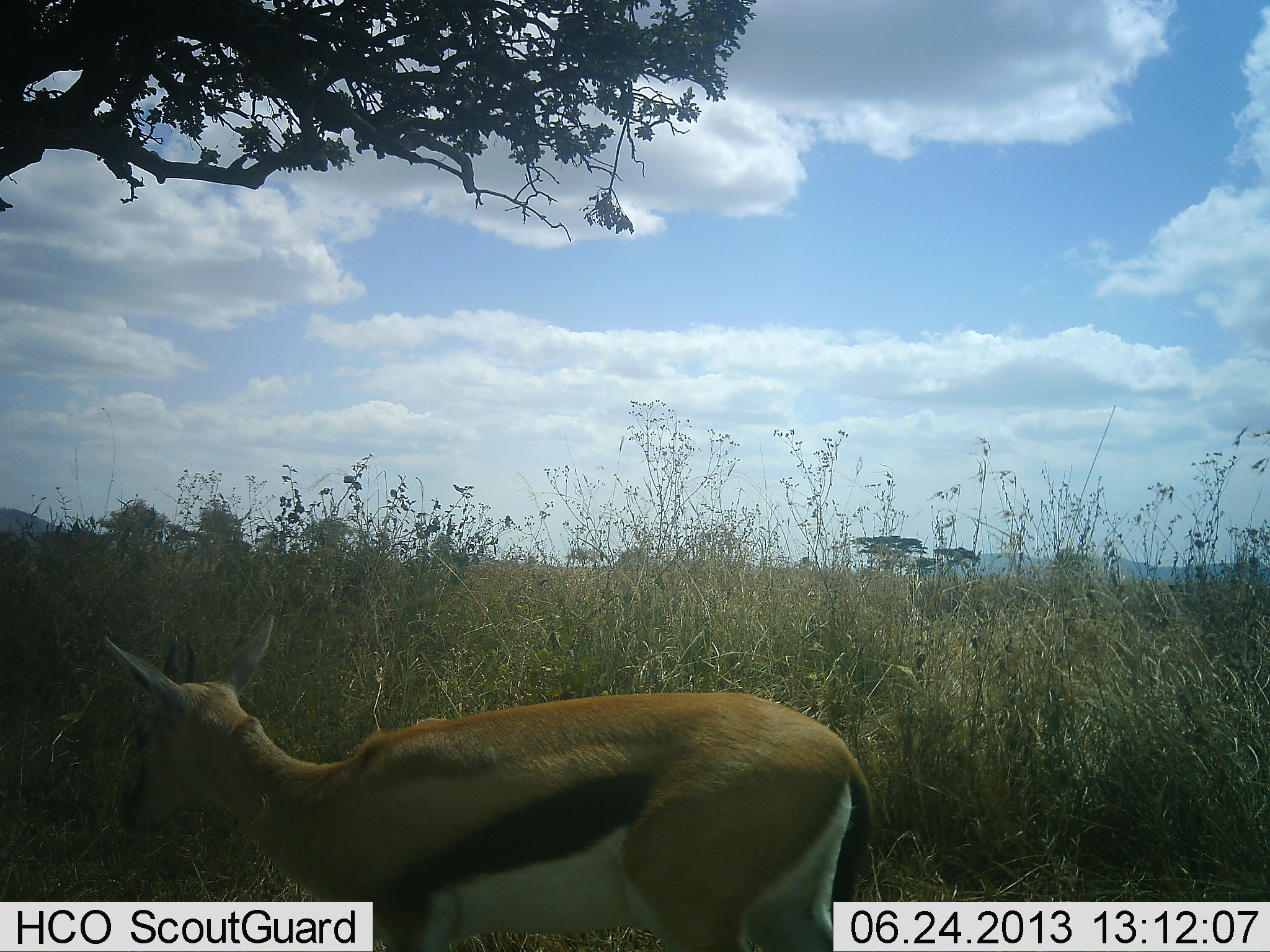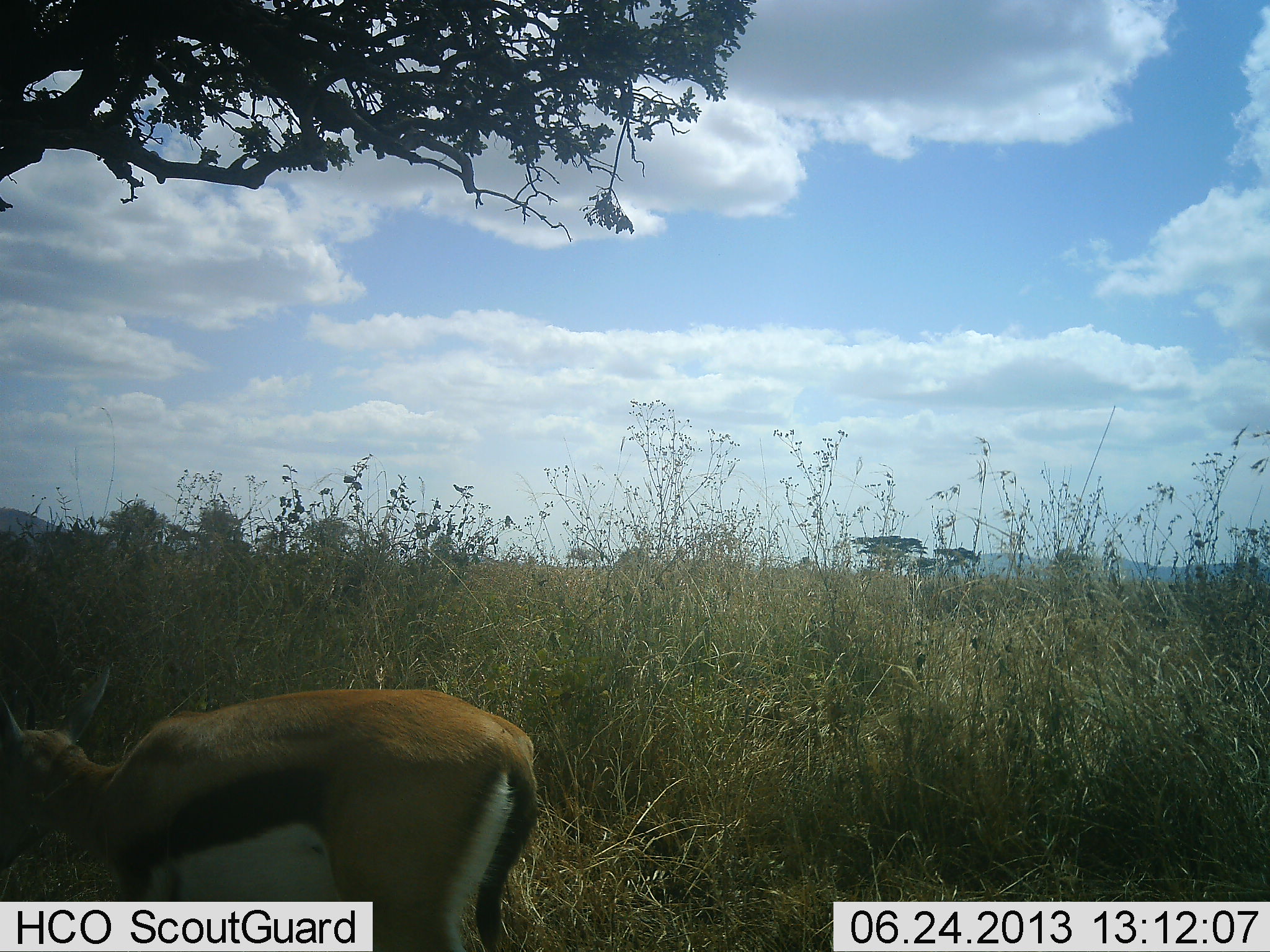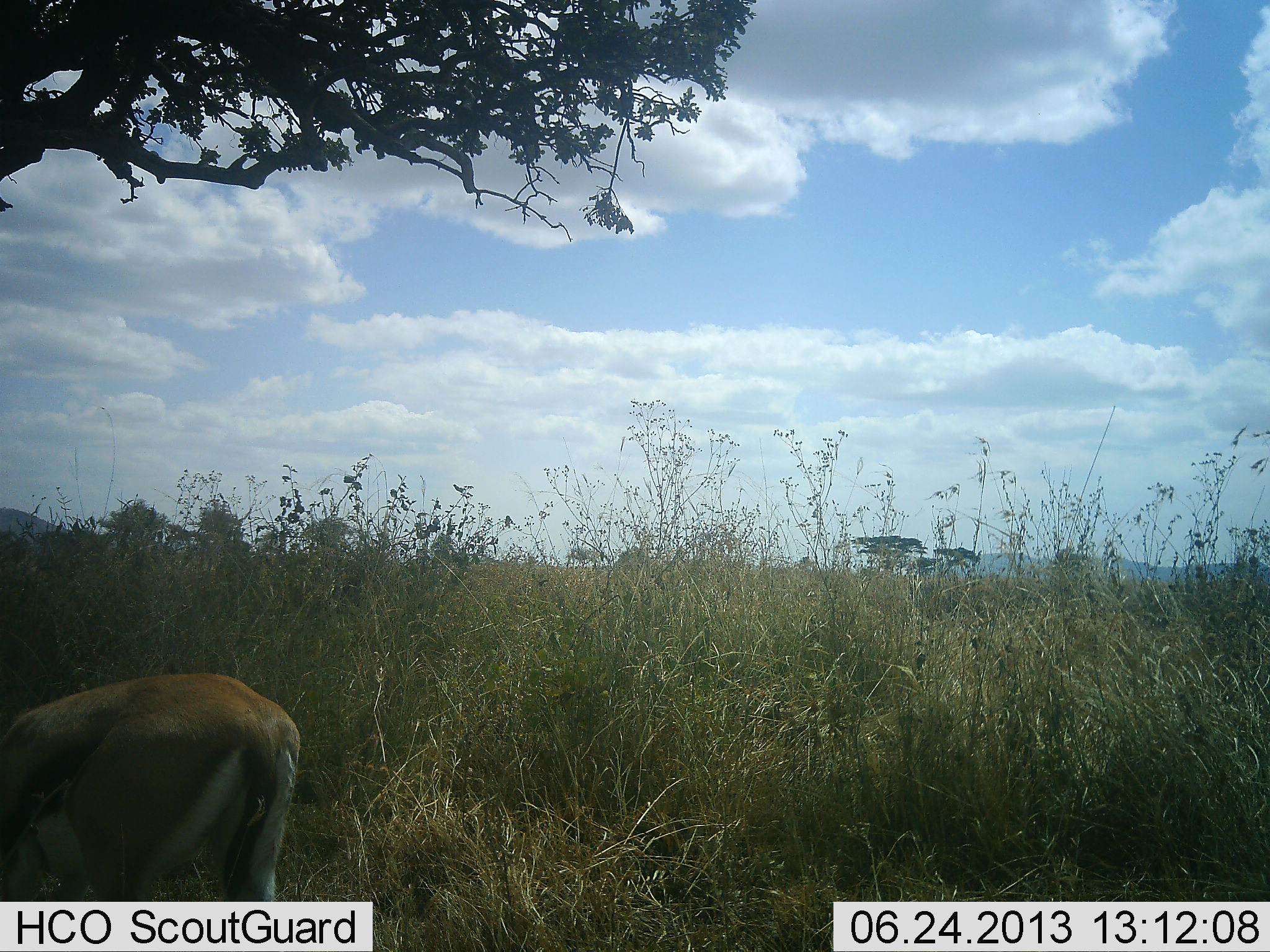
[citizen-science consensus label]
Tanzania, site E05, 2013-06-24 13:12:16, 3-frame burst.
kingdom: Animalia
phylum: Chordata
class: Mammalia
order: Artiodactyla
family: Bovidae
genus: Eudorcas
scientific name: Eudorcas thomsonii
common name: thomson's gazelle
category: gazellethomsons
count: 1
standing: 20%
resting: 0%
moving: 80%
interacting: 0%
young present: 5%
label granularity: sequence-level